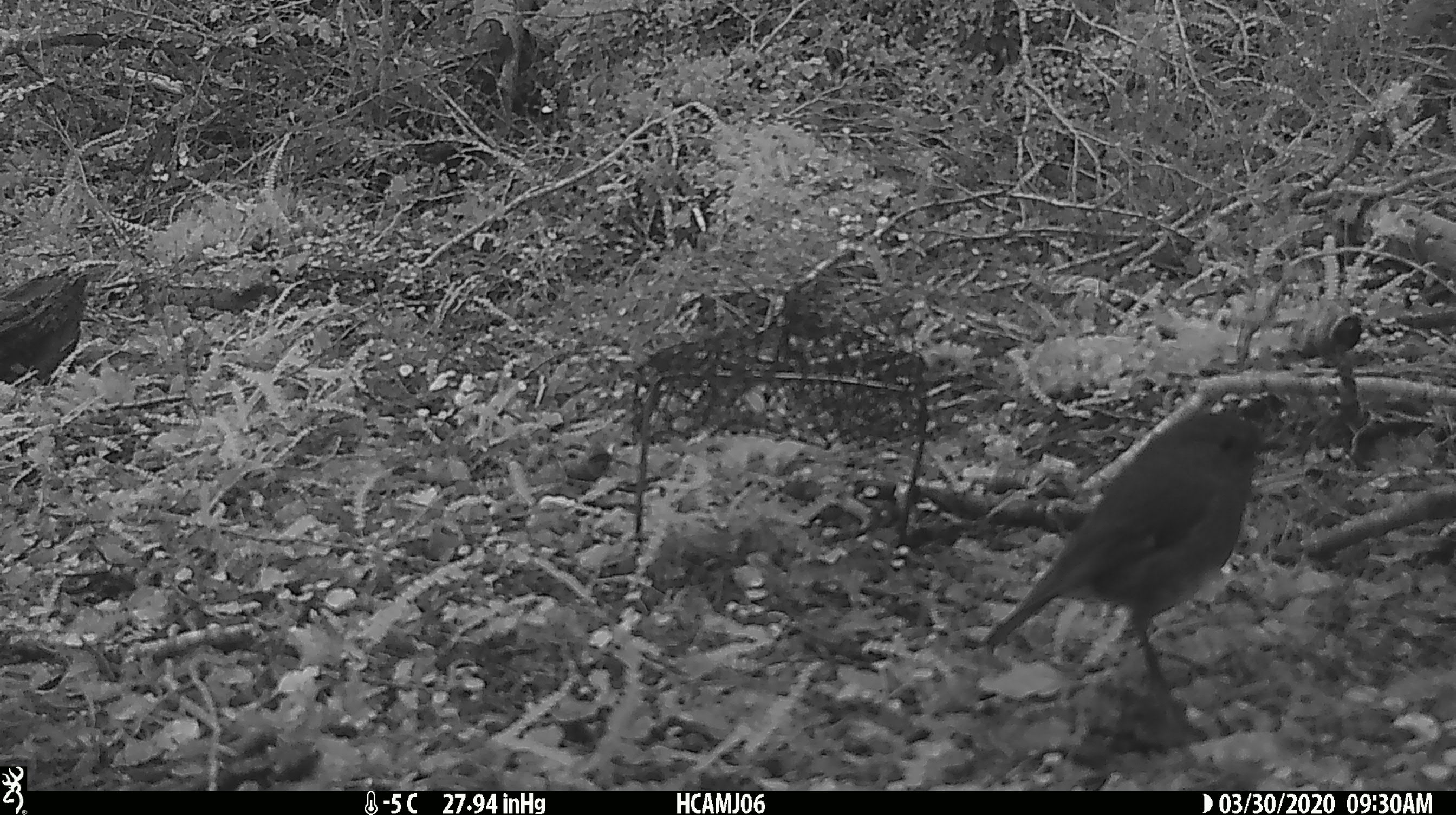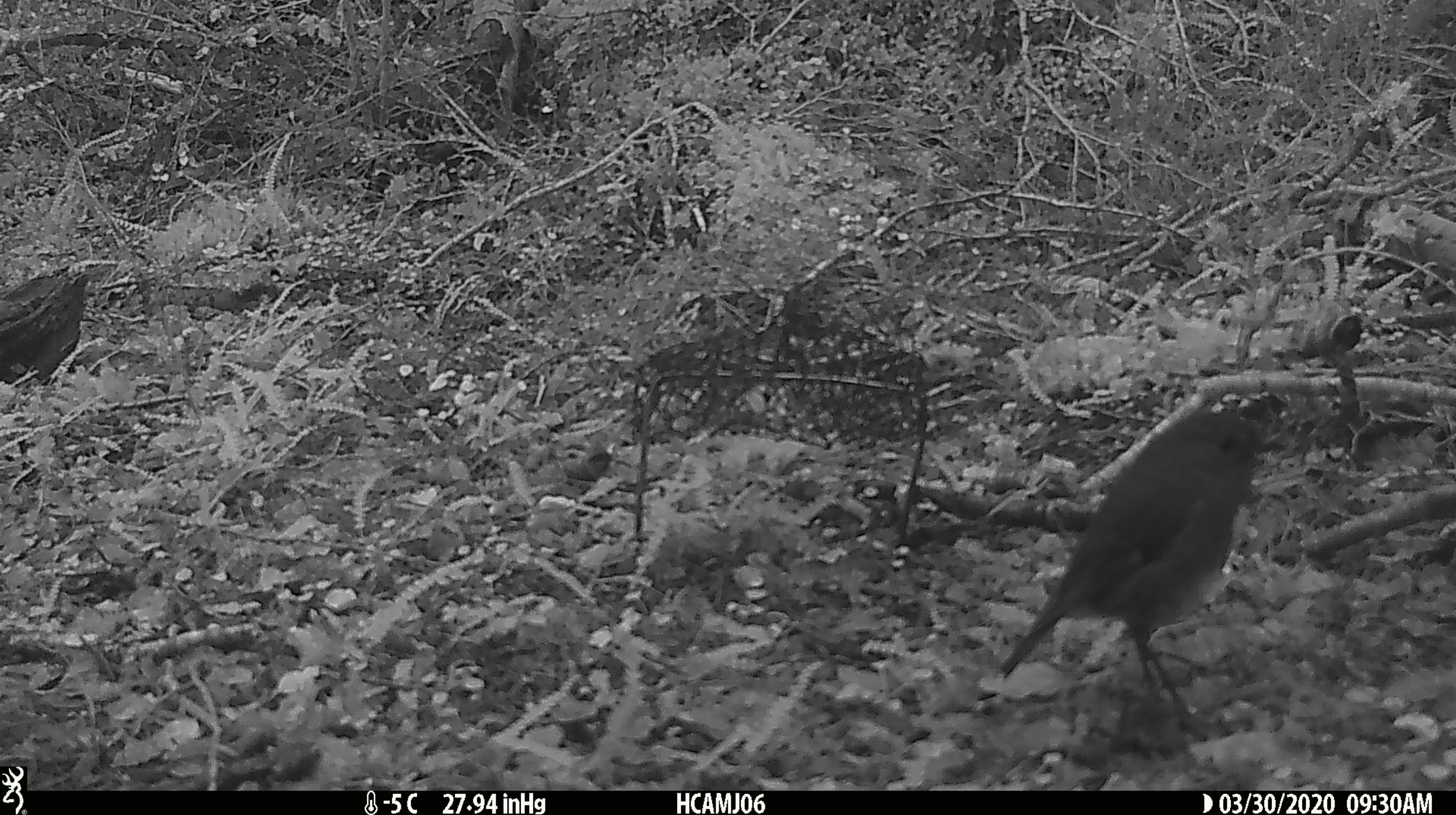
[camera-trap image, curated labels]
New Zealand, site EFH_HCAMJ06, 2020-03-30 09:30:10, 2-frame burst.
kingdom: Animalia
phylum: Chordata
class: Aves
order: Passeriformes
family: Petroicidae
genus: Petroica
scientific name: Petroica australis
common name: new zealand robin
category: robin